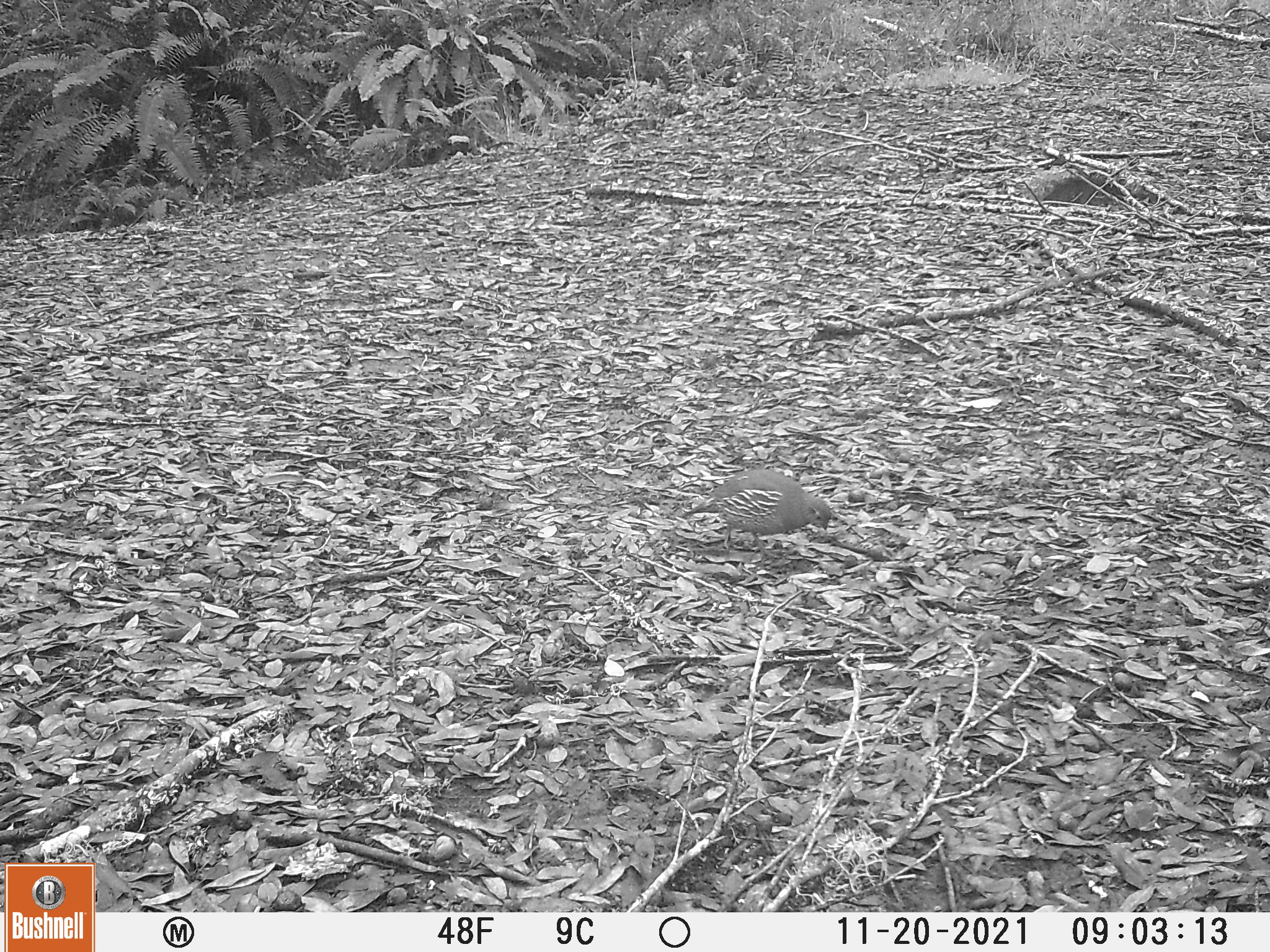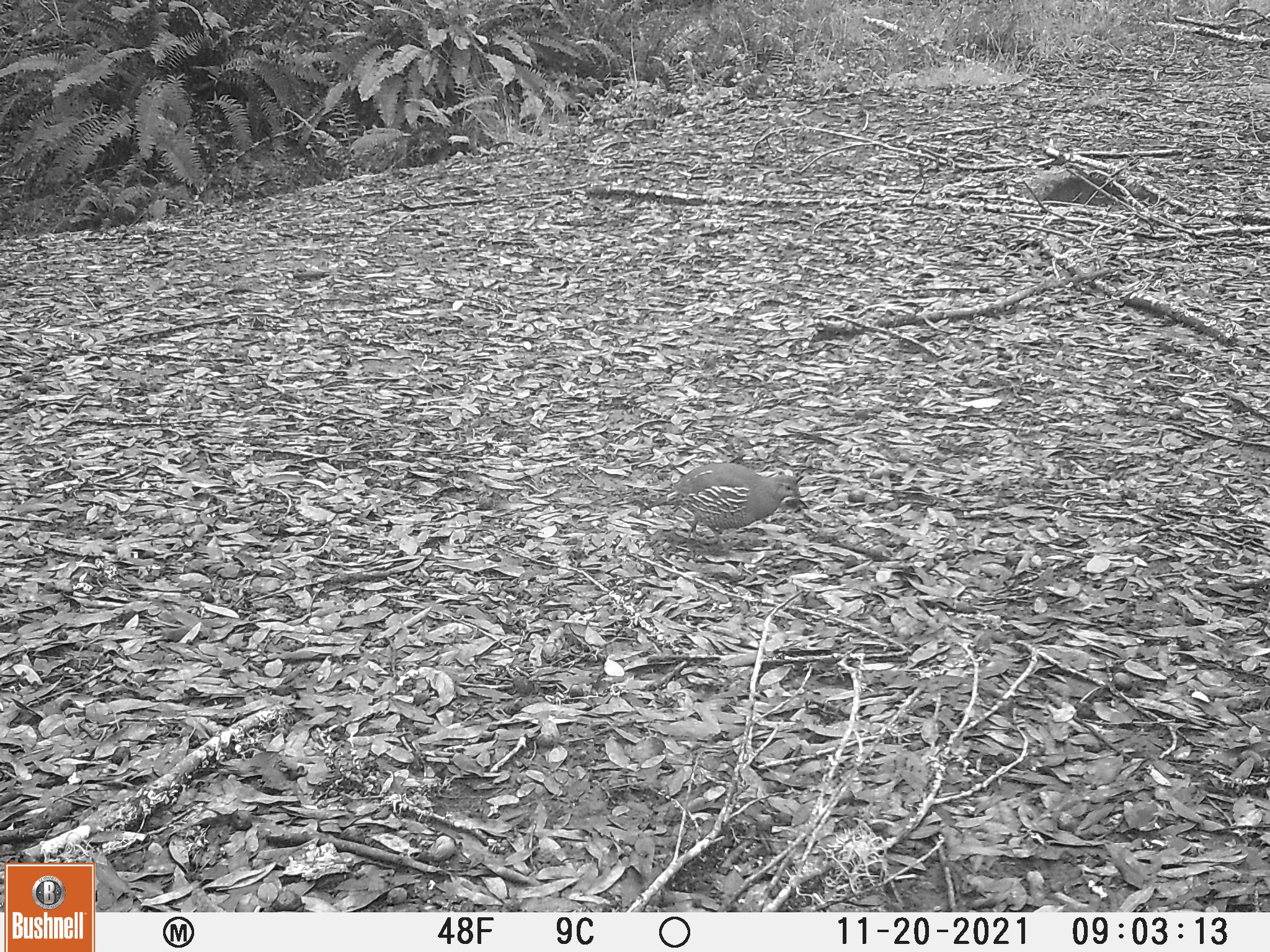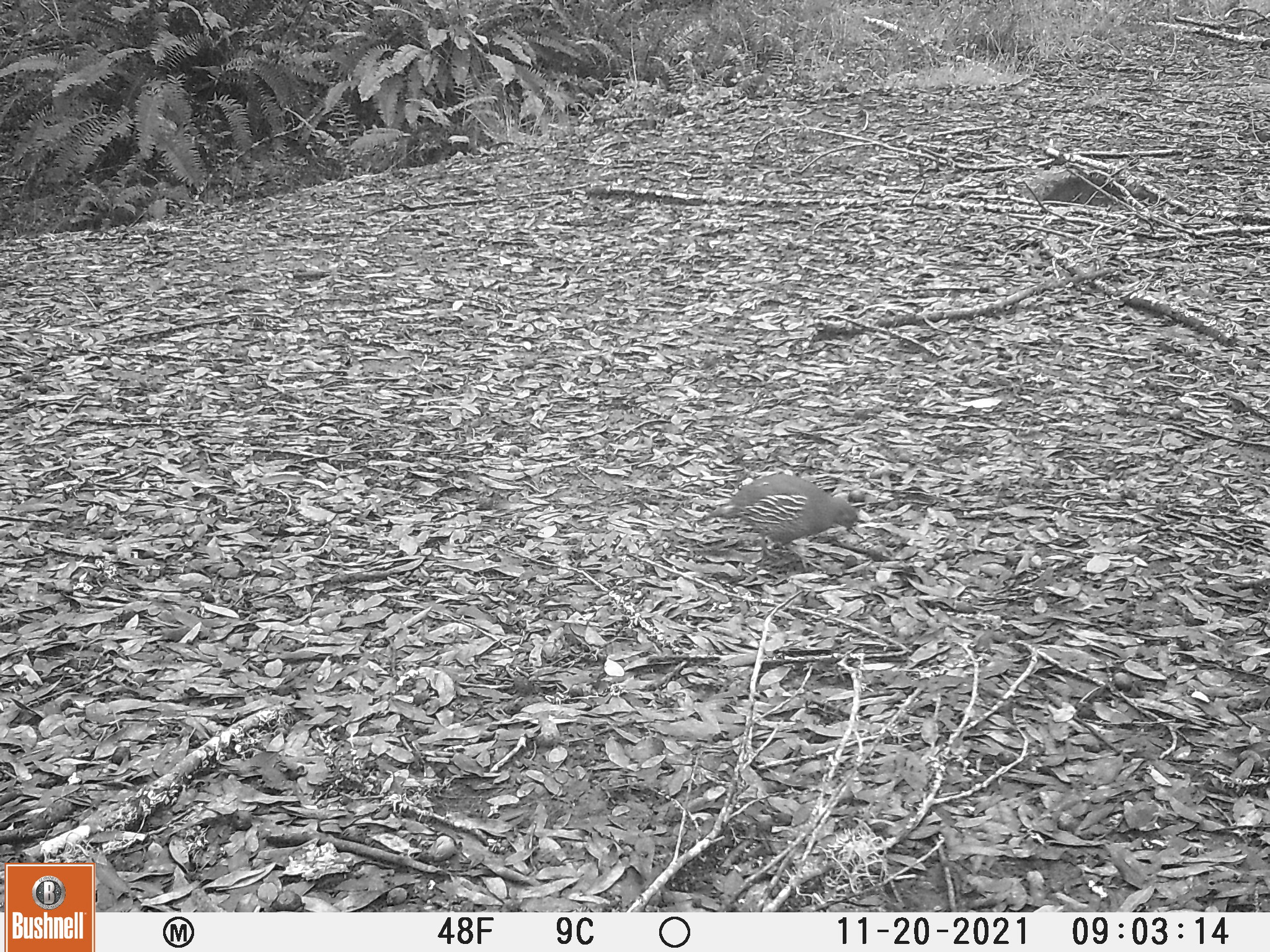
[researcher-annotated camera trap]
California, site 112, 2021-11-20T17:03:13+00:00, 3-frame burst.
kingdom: Animalia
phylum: Chordata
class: Aves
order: Galliformes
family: Odontophoridae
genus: Callipepla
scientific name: Callipepla californica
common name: california quail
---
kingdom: Animalia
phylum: Chordata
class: Aves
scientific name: Aves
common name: bird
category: unknown bird